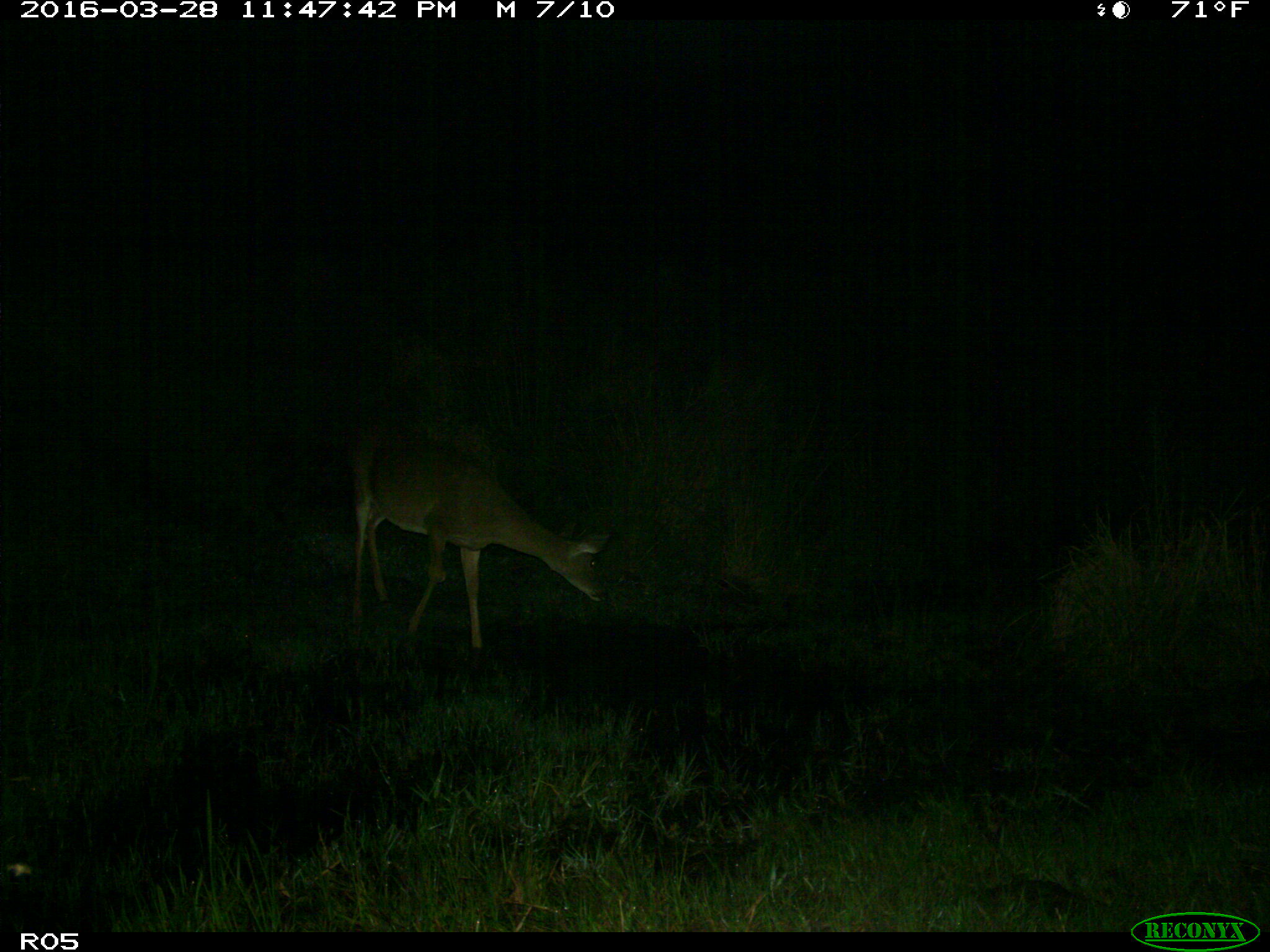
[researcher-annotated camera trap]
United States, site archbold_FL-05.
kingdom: Animalia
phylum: Chordata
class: Mammalia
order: Artiodactyla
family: Cervidae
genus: Odocoileus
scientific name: Odocoileus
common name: deer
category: unidentified deer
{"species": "unidentified deer (deer) (Odocoileus)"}